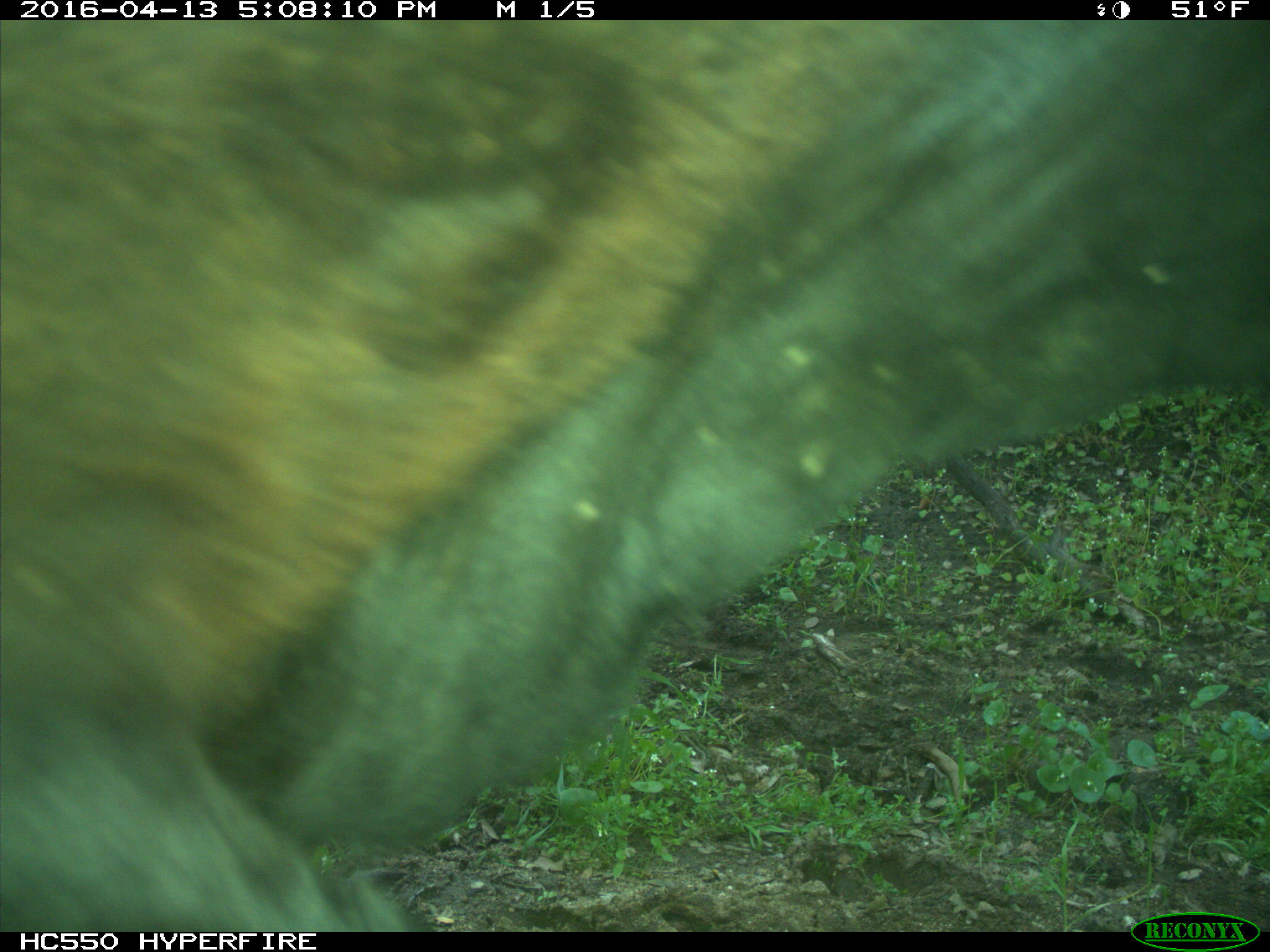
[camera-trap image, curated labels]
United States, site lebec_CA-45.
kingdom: Animalia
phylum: Chordata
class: Mammalia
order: Artiodactyla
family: Bovidae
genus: Bos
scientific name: Bos taurus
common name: domestic cow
Bos taurus (domestic cow).